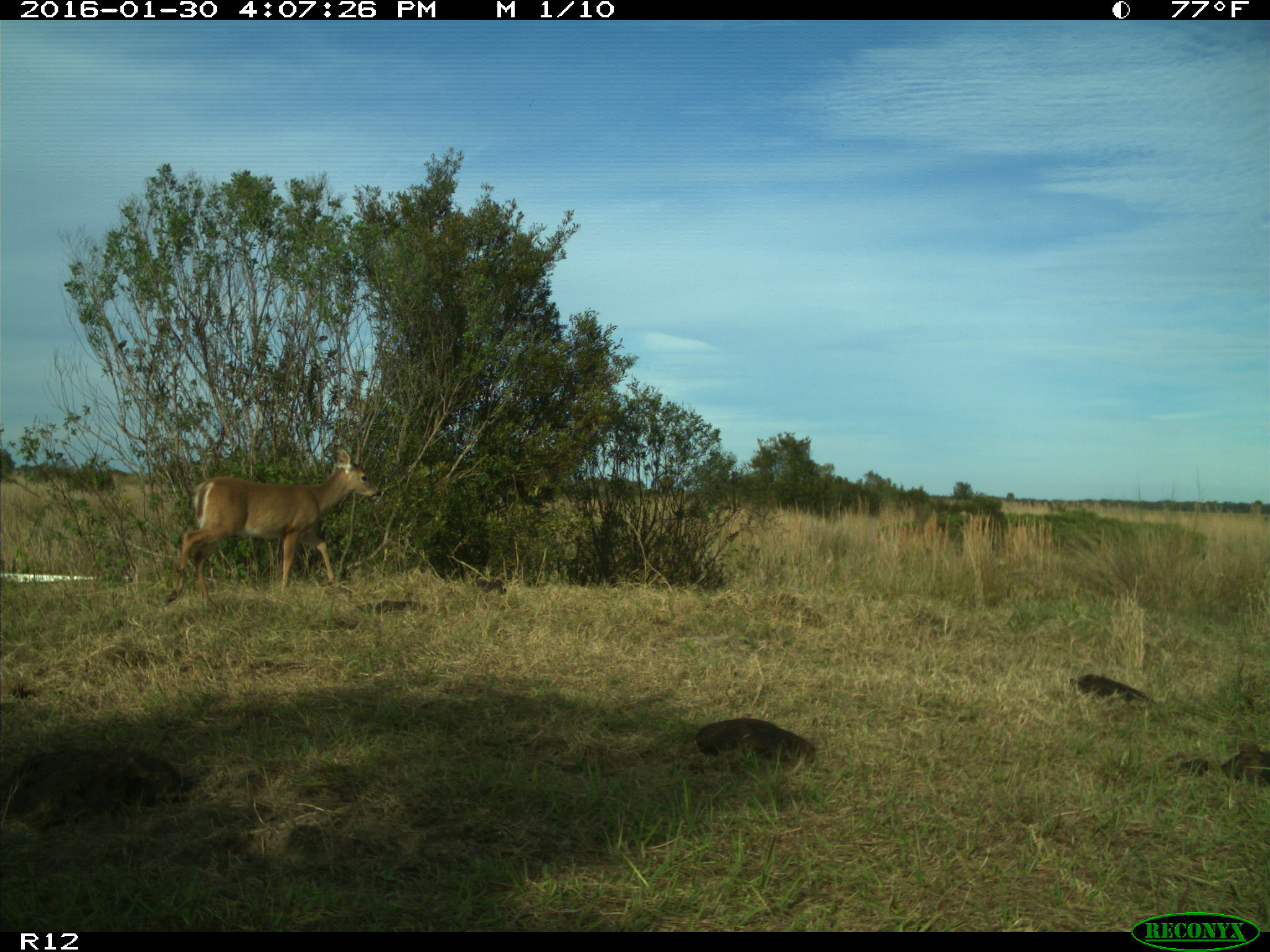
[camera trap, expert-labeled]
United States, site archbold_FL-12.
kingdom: Animalia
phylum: Chordata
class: Mammalia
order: Artiodactyla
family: Cervidae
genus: Odocoileus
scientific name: Odocoileus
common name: deer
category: unidentified deer